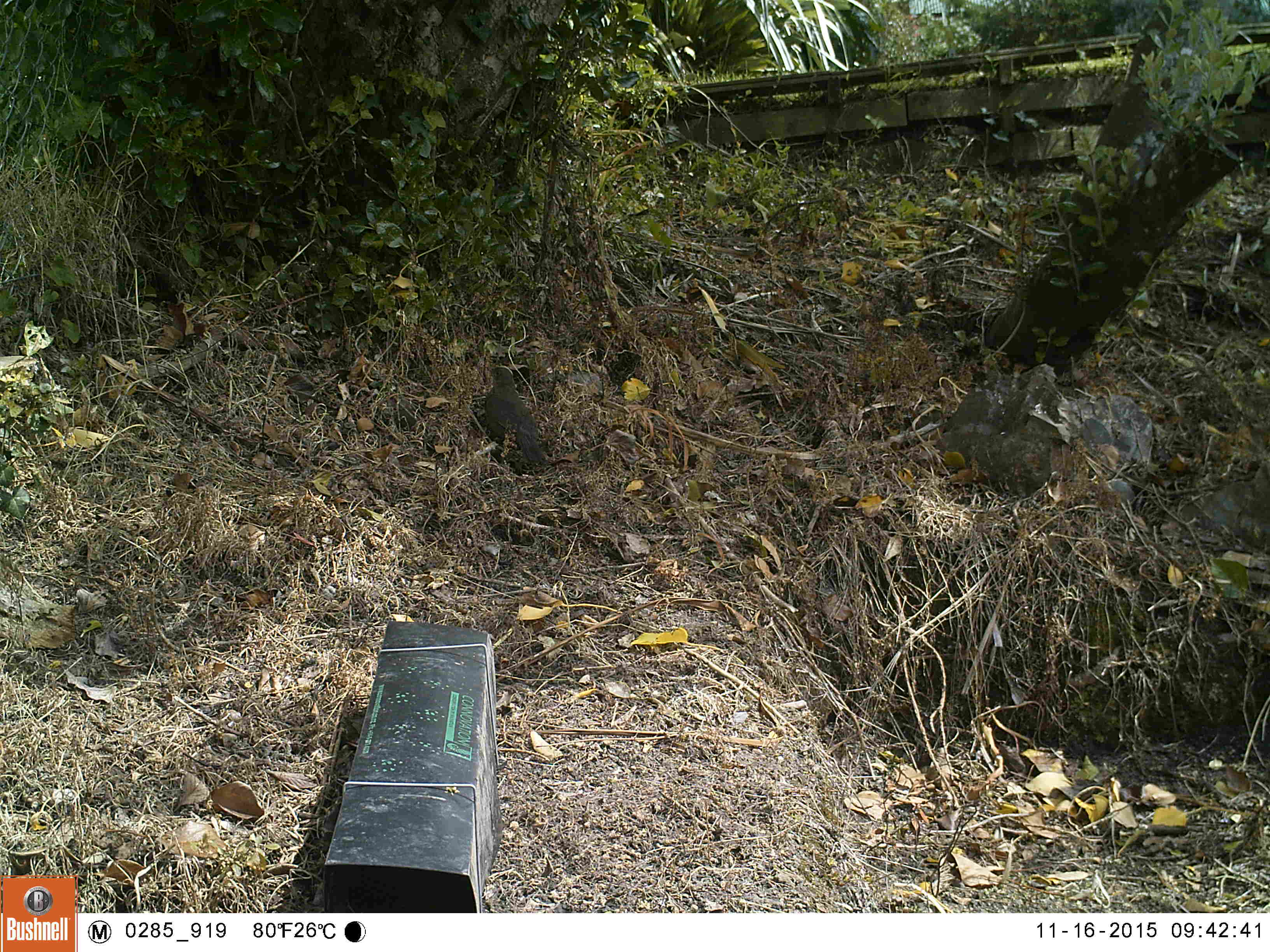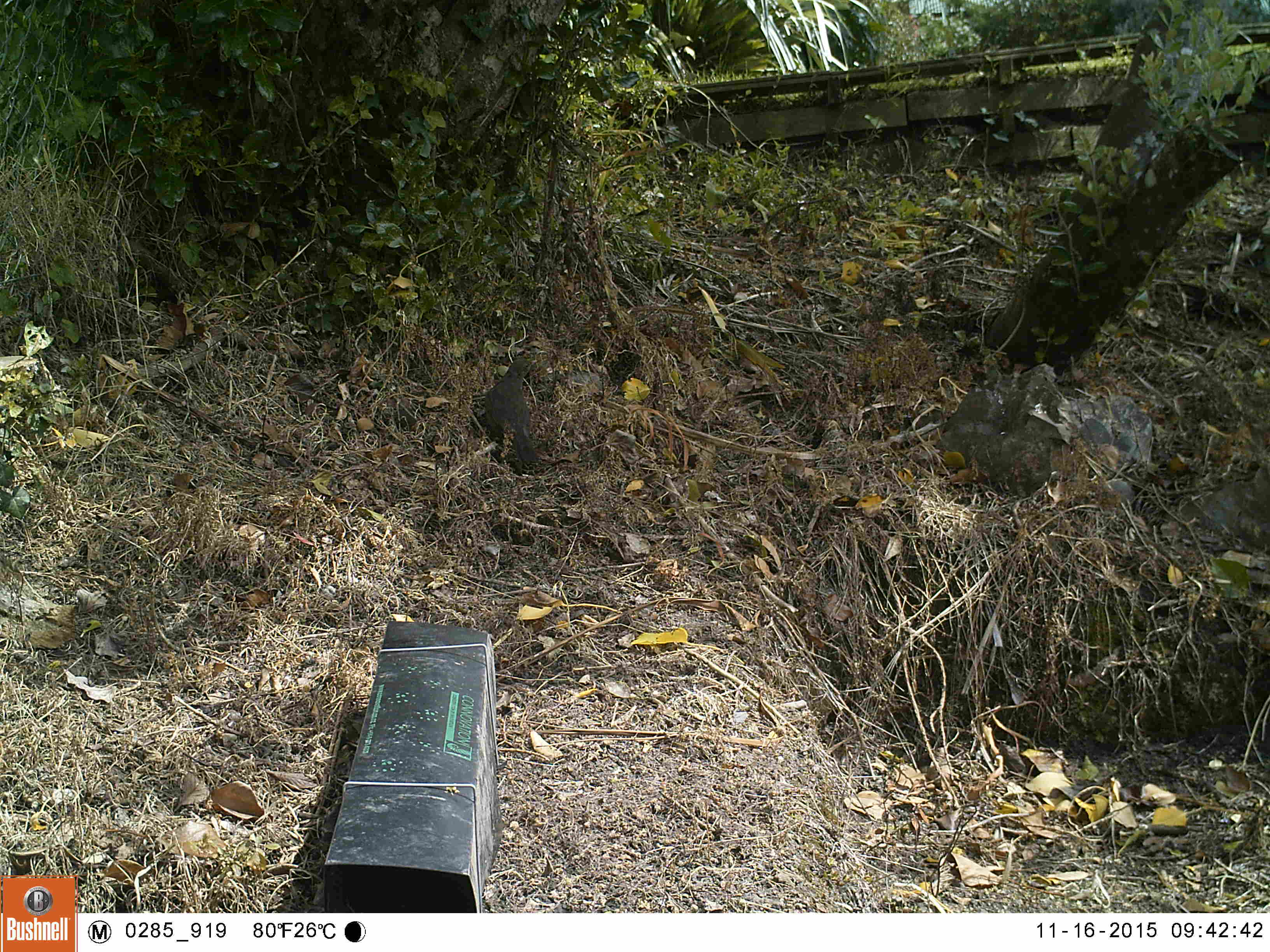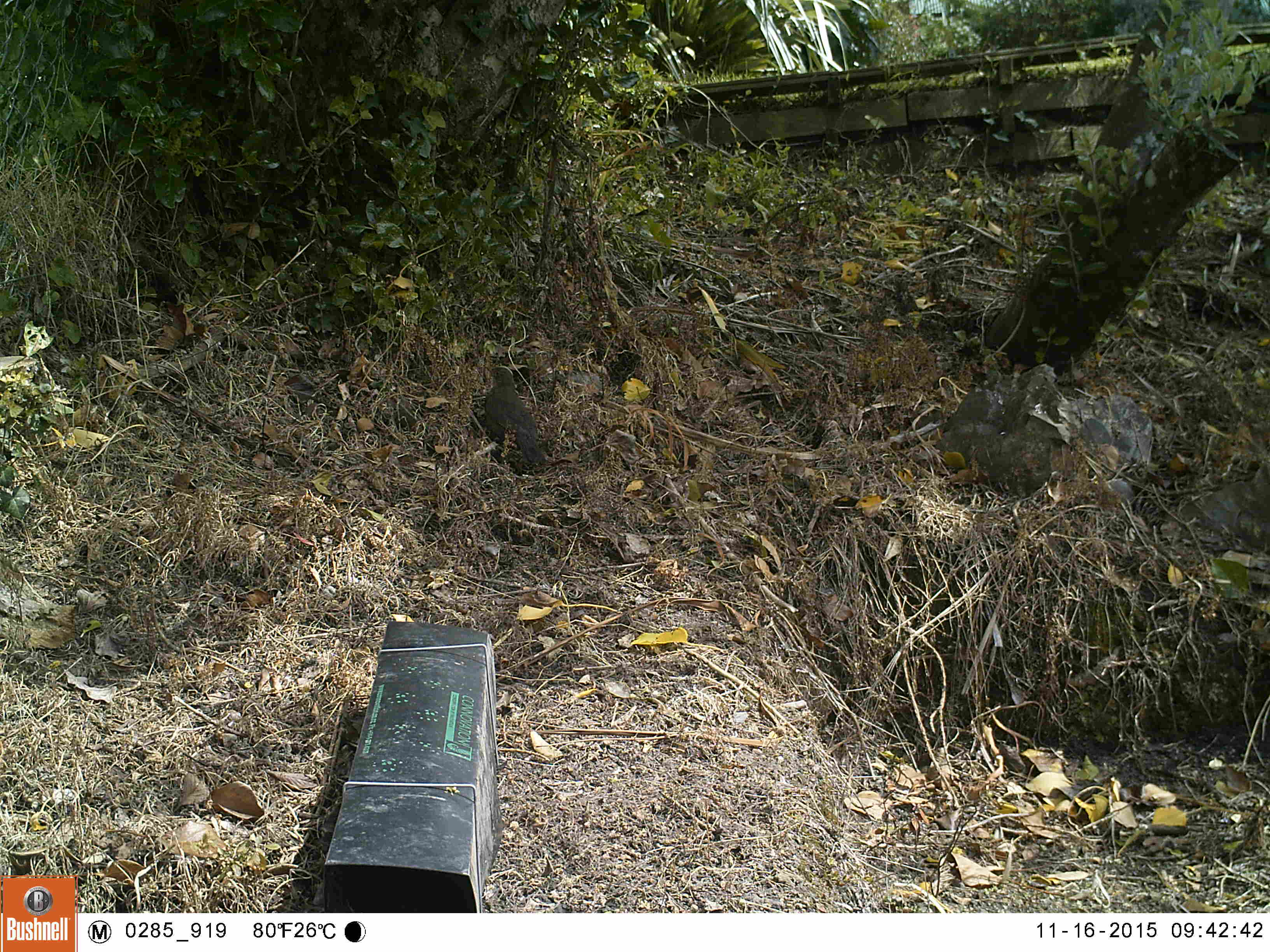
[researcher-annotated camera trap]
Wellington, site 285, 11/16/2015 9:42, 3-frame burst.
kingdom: Animalia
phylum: Chordata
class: Aves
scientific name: Aves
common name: bird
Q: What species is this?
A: Bird (Aves).